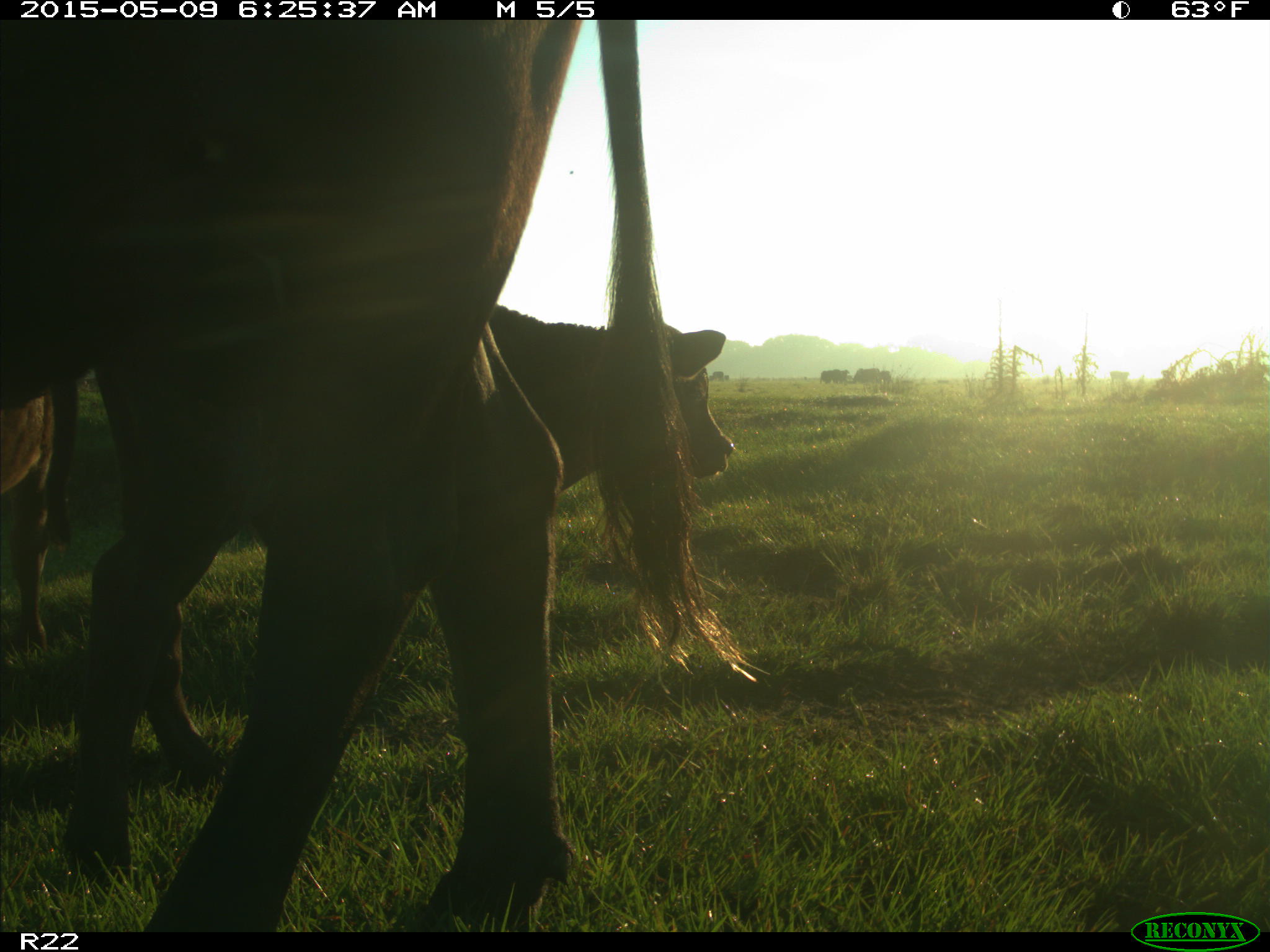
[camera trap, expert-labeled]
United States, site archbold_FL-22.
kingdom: Animalia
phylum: Chordata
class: Mammalia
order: Artiodactyla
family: Bovidae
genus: Bos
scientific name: Bos taurus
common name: domestic cow